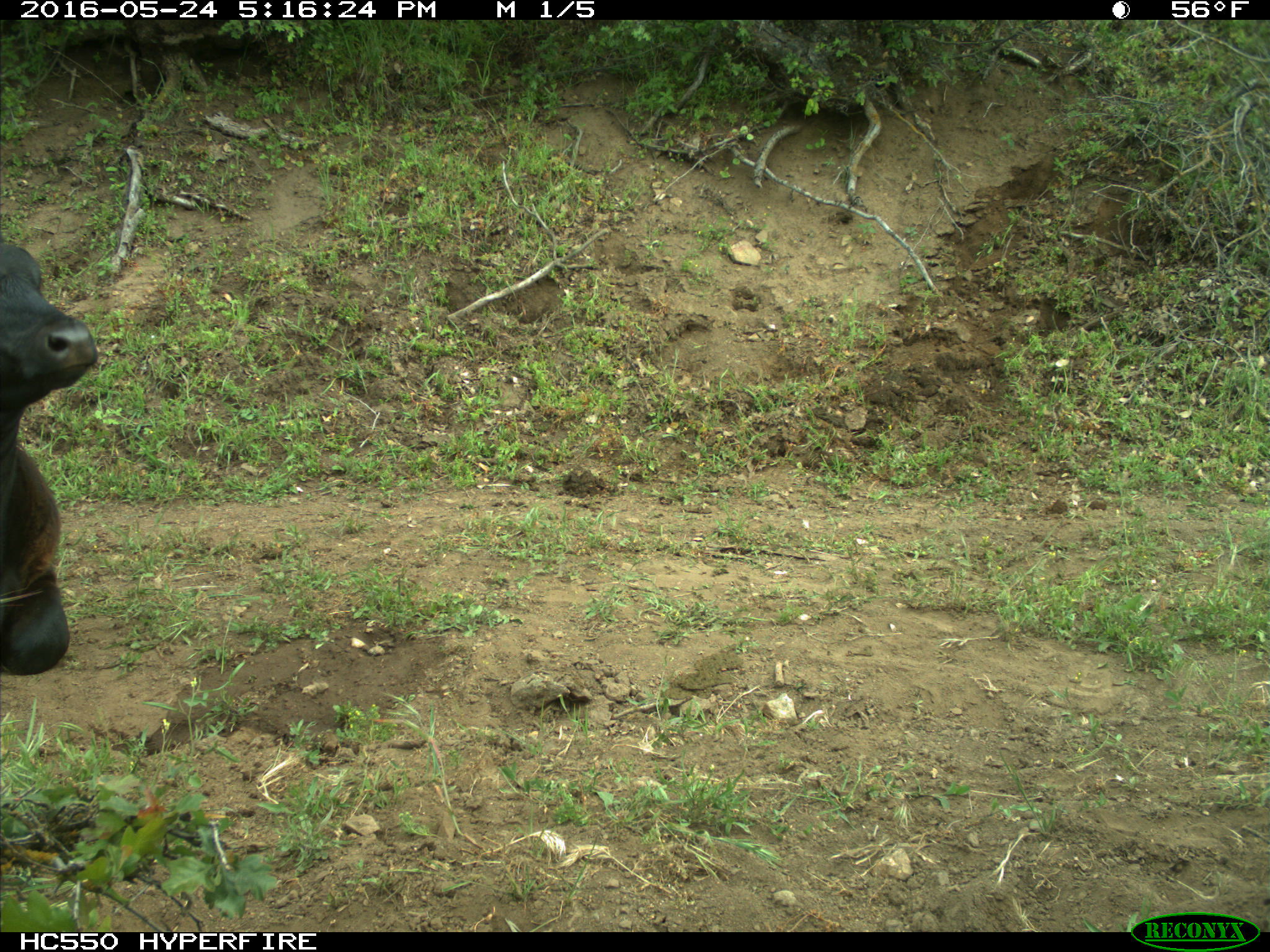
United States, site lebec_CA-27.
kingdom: Animalia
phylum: Chordata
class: Mammalia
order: Artiodactyla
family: Bovidae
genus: Bos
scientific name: Bos taurus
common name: domestic cow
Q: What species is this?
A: Bos taurus (domestic cow).